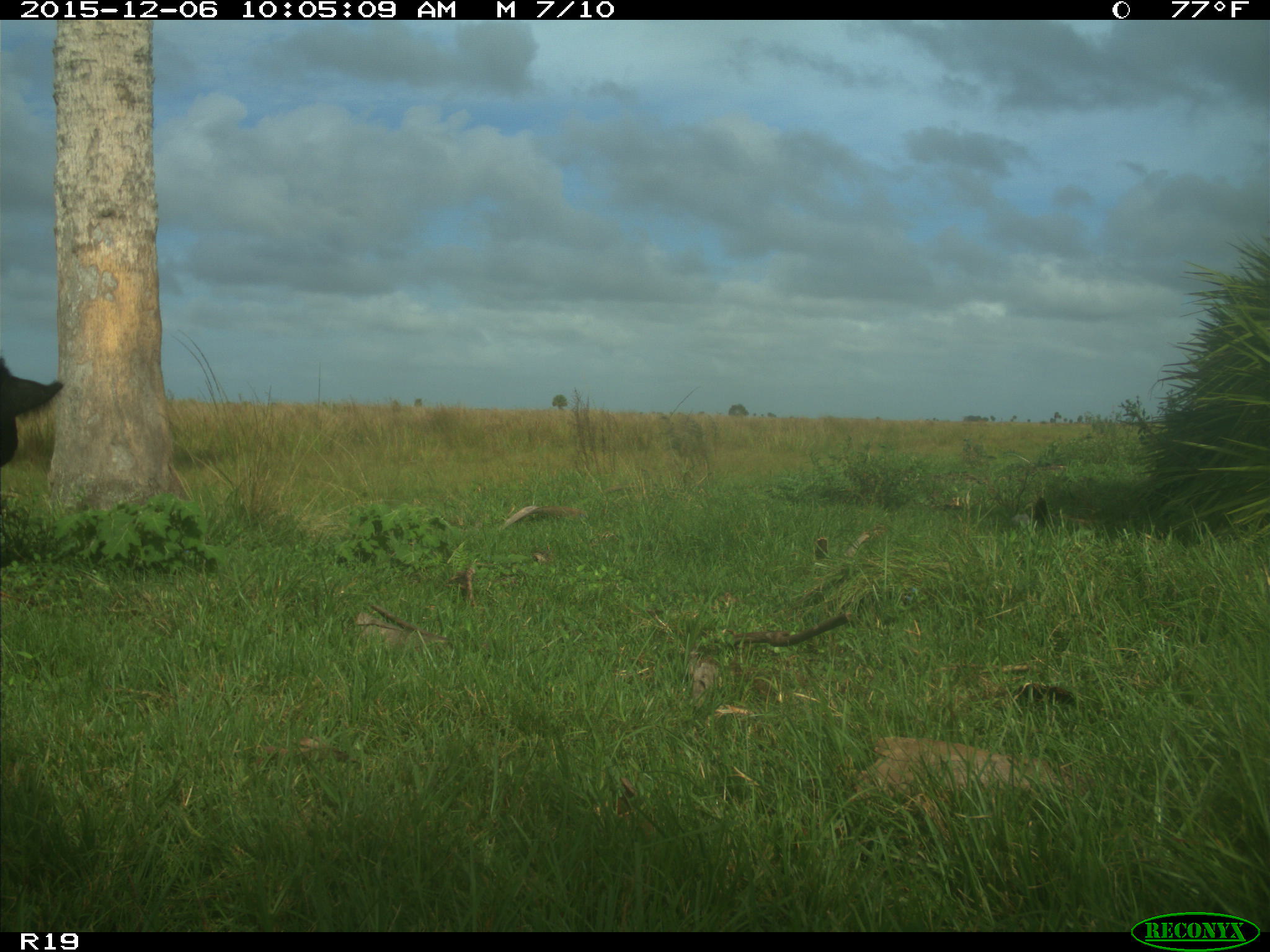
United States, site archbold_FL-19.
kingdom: Animalia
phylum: Chordata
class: Mammalia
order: Artiodactyla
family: Bovidae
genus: Bos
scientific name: Bos taurus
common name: domestic cow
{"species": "Bos taurus (domestic cow)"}